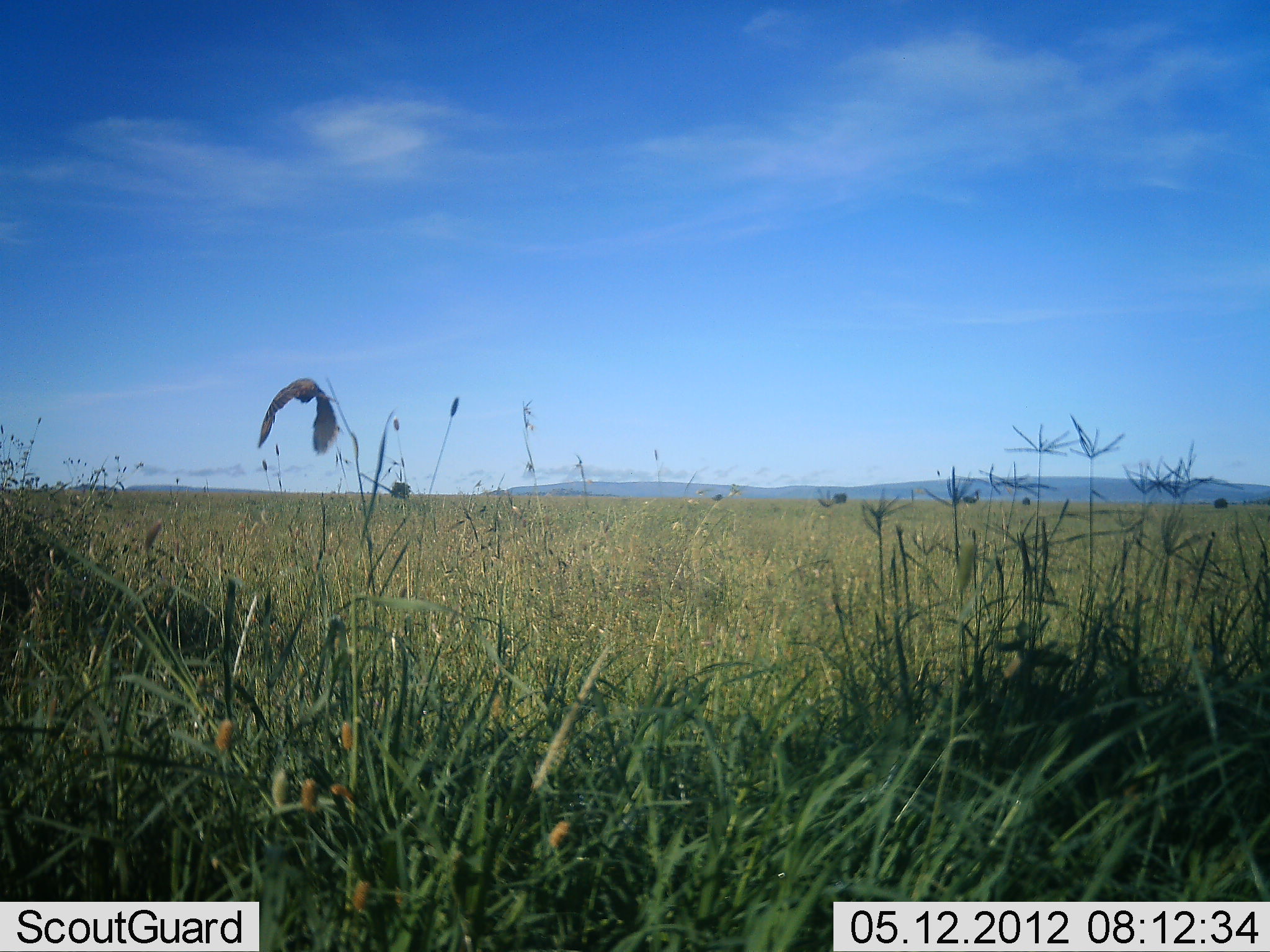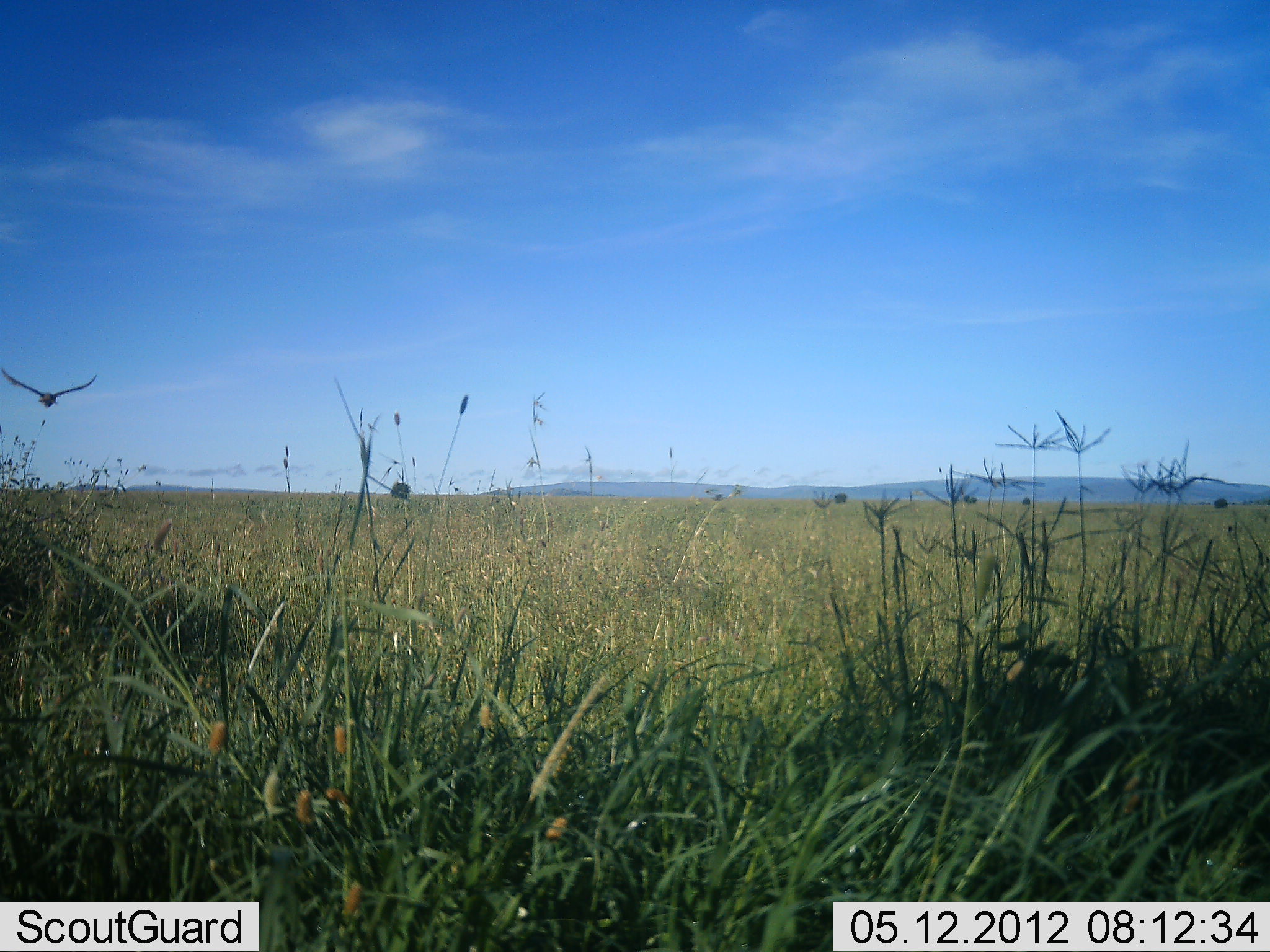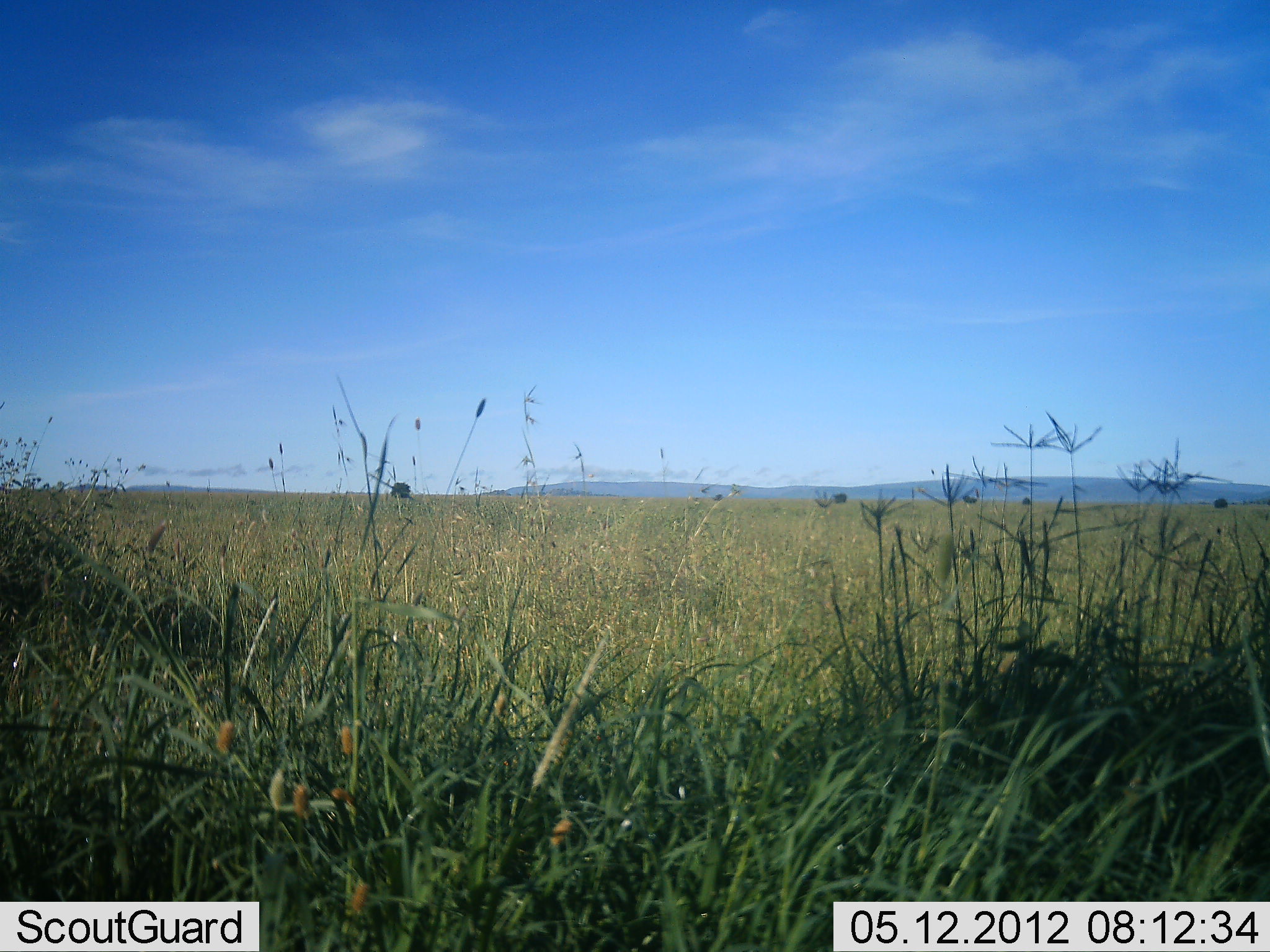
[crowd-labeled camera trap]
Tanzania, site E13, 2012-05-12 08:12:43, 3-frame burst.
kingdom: Animalia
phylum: Chordata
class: Aves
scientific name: Aves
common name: bird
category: otherbird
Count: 1.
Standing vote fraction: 0%.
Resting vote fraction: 0%.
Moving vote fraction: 100%.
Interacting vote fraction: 0%.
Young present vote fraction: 0%.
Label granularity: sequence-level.